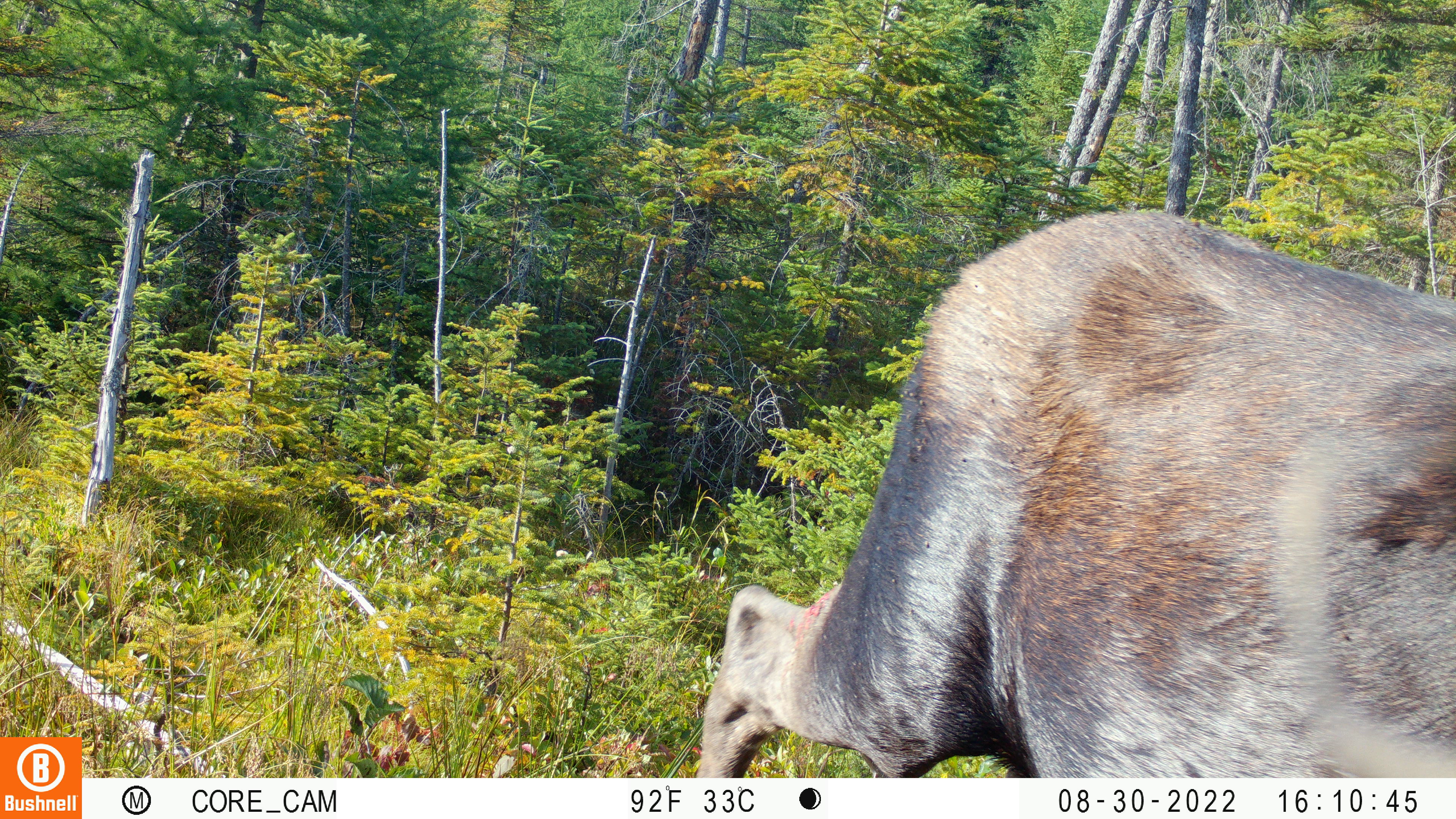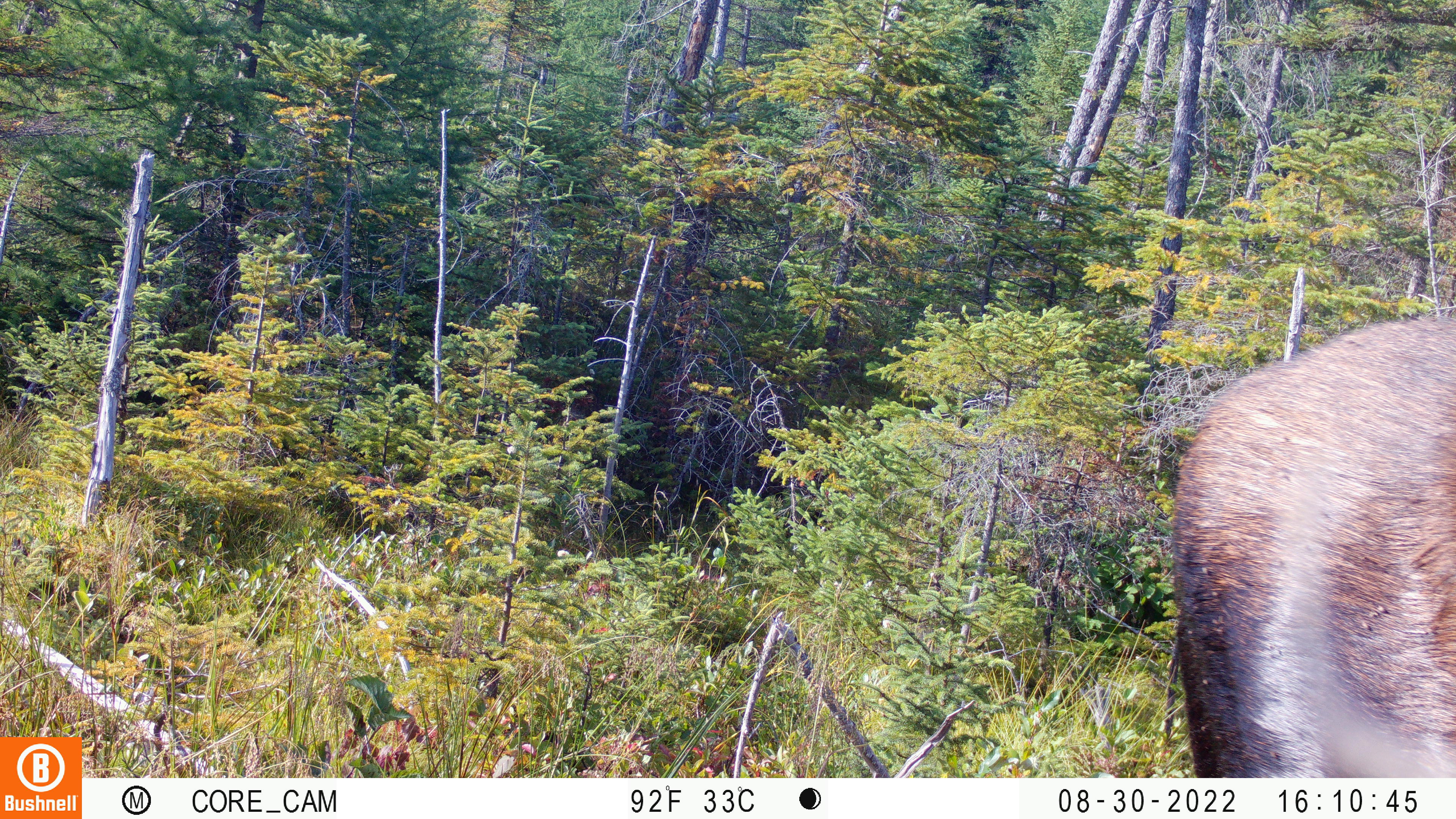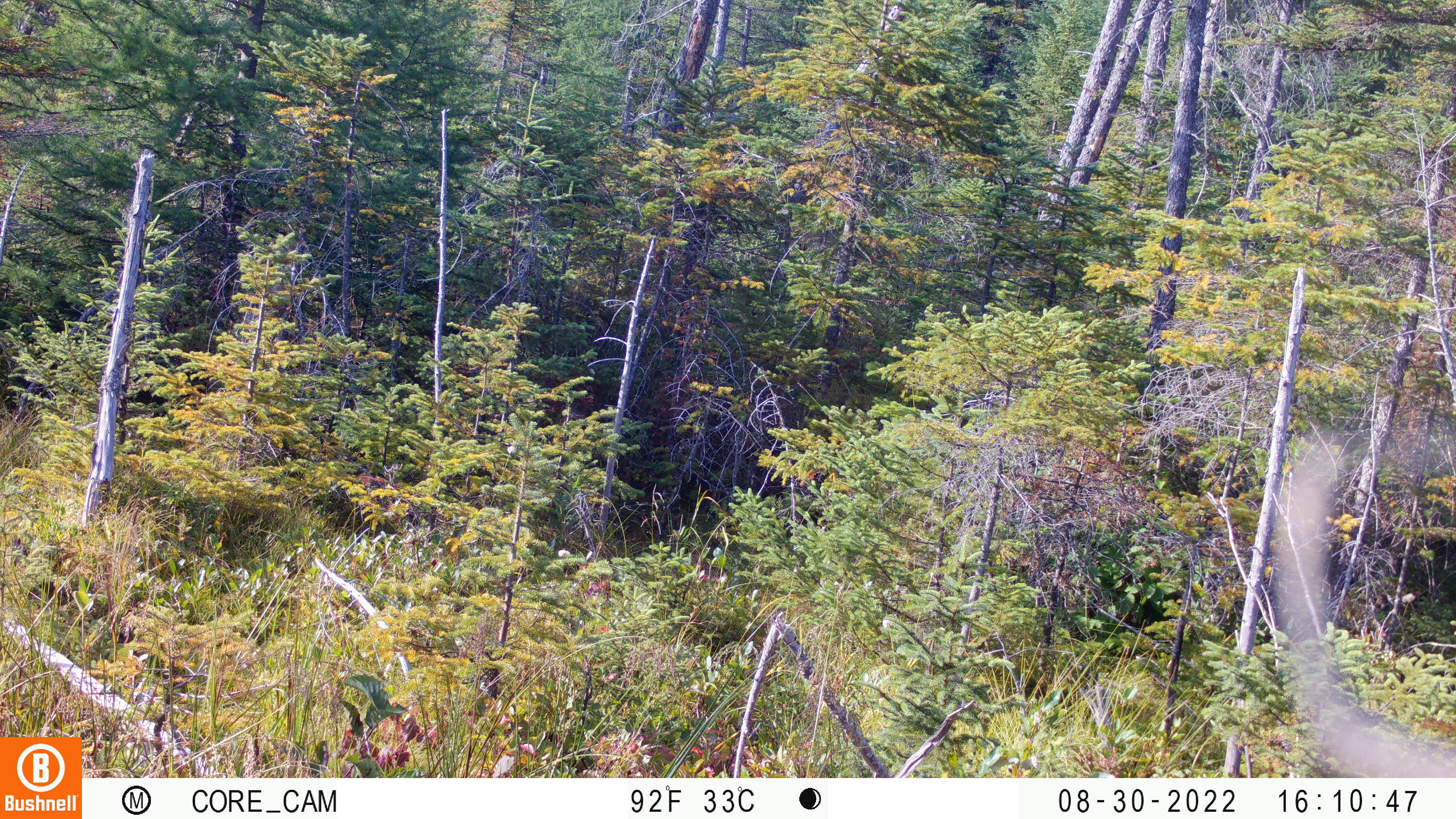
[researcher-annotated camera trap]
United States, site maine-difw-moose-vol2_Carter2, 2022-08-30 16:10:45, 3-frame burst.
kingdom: Animalia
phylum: Chordata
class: Mammalia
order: Artiodactyla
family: Cervidae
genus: Alces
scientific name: Alces alces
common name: moose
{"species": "moose (Alces alces)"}